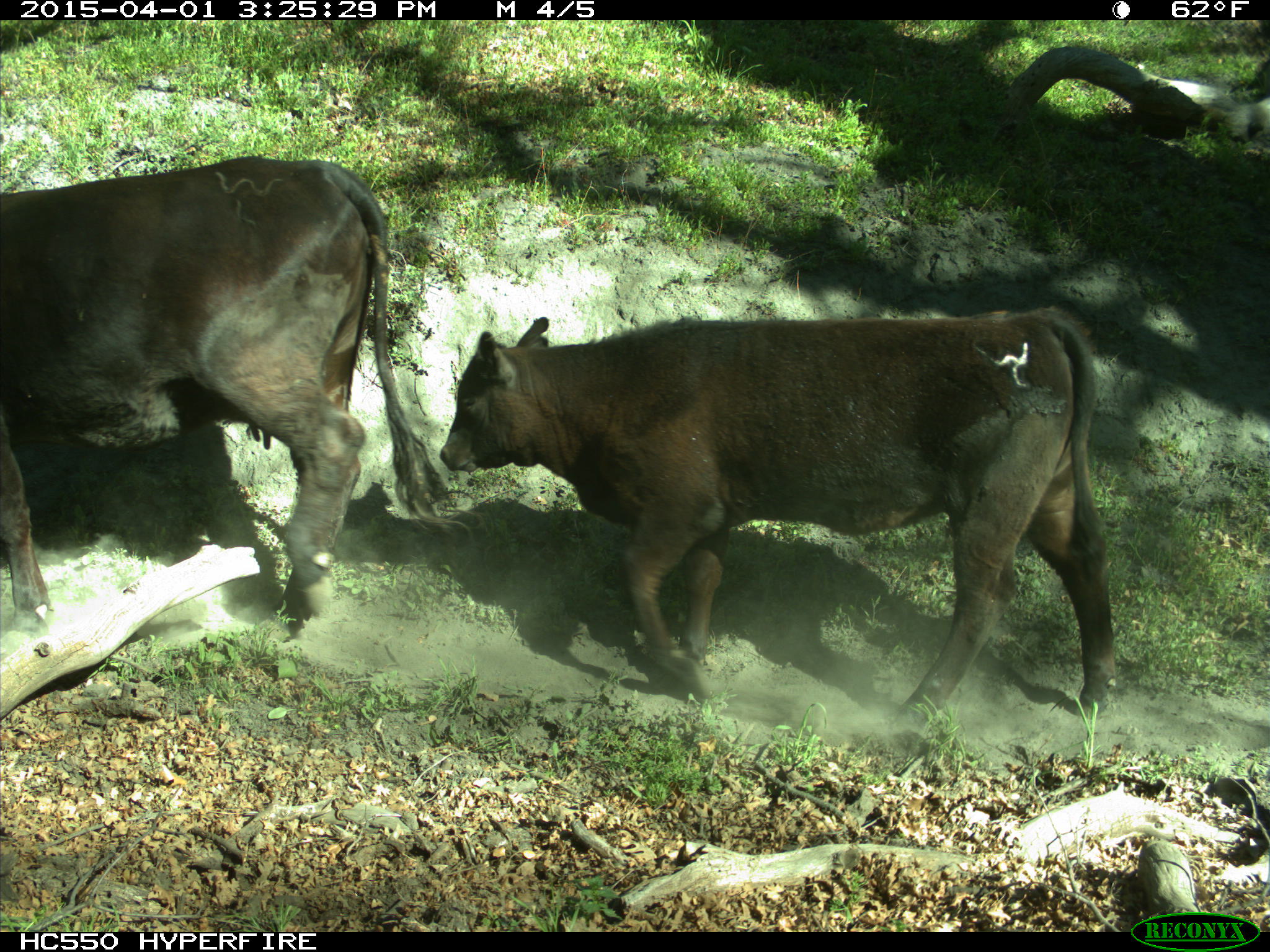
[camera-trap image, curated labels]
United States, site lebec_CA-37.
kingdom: Animalia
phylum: Chordata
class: Mammalia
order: Artiodactyla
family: Bovidae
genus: Bos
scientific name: Bos taurus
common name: domestic cow